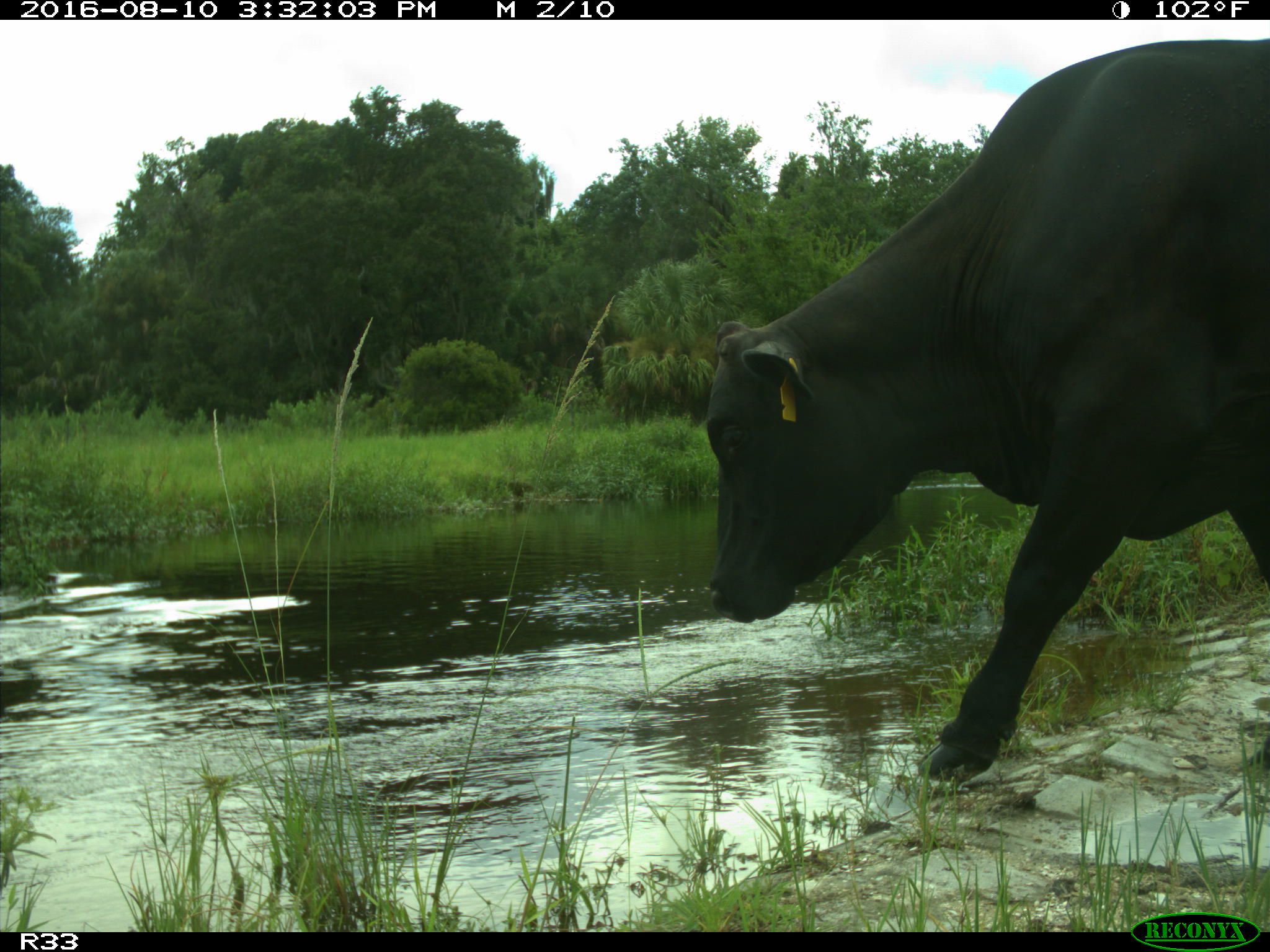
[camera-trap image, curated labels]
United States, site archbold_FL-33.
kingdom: Animalia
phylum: Chordata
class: Mammalia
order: Artiodactyla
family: Bovidae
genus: Bos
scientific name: Bos taurus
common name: domestic cow